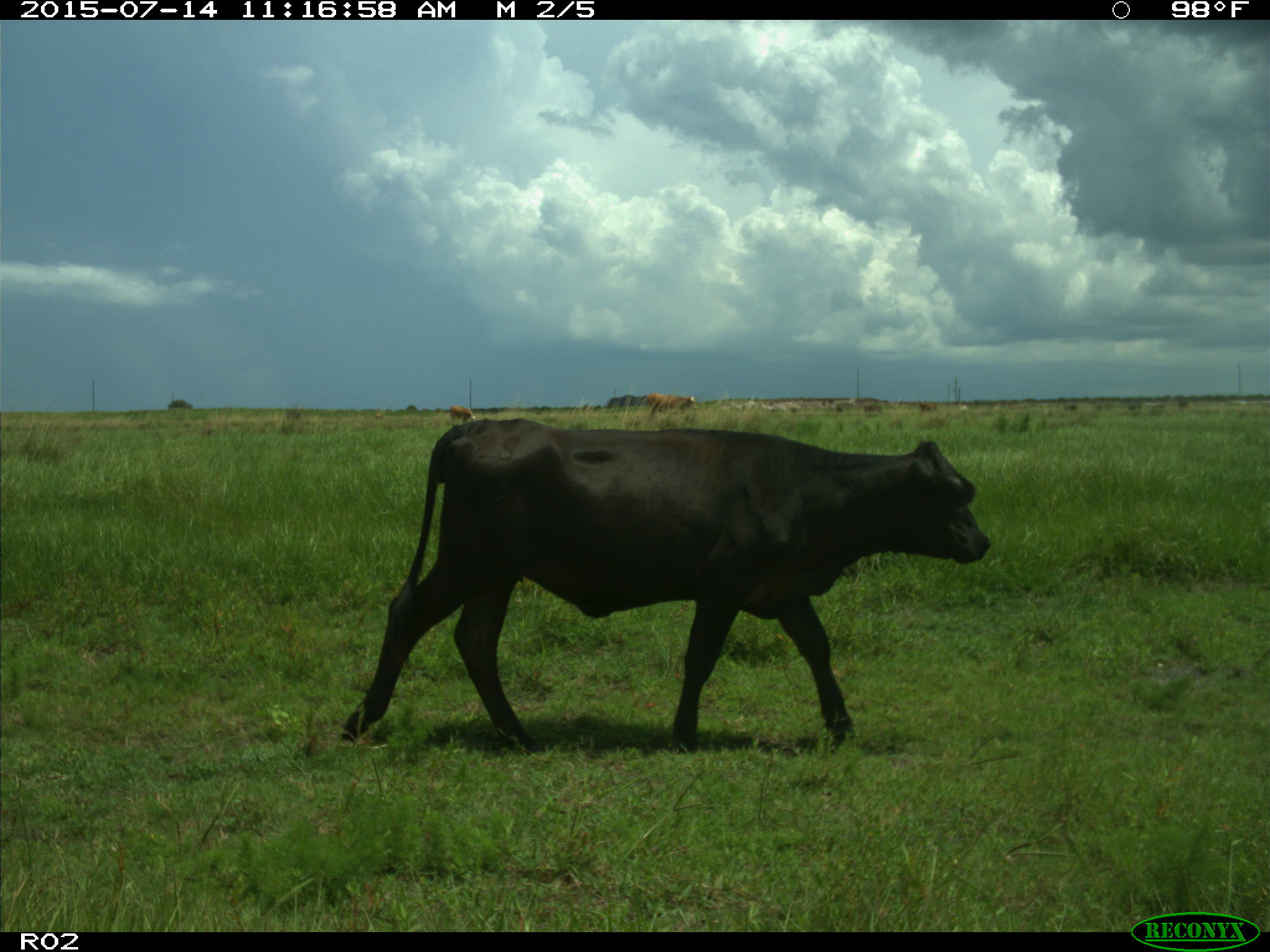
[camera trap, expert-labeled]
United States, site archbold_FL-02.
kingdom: Animalia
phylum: Chordata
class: Mammalia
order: Artiodactyla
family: Bovidae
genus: Bos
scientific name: Bos taurus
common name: domestic cow